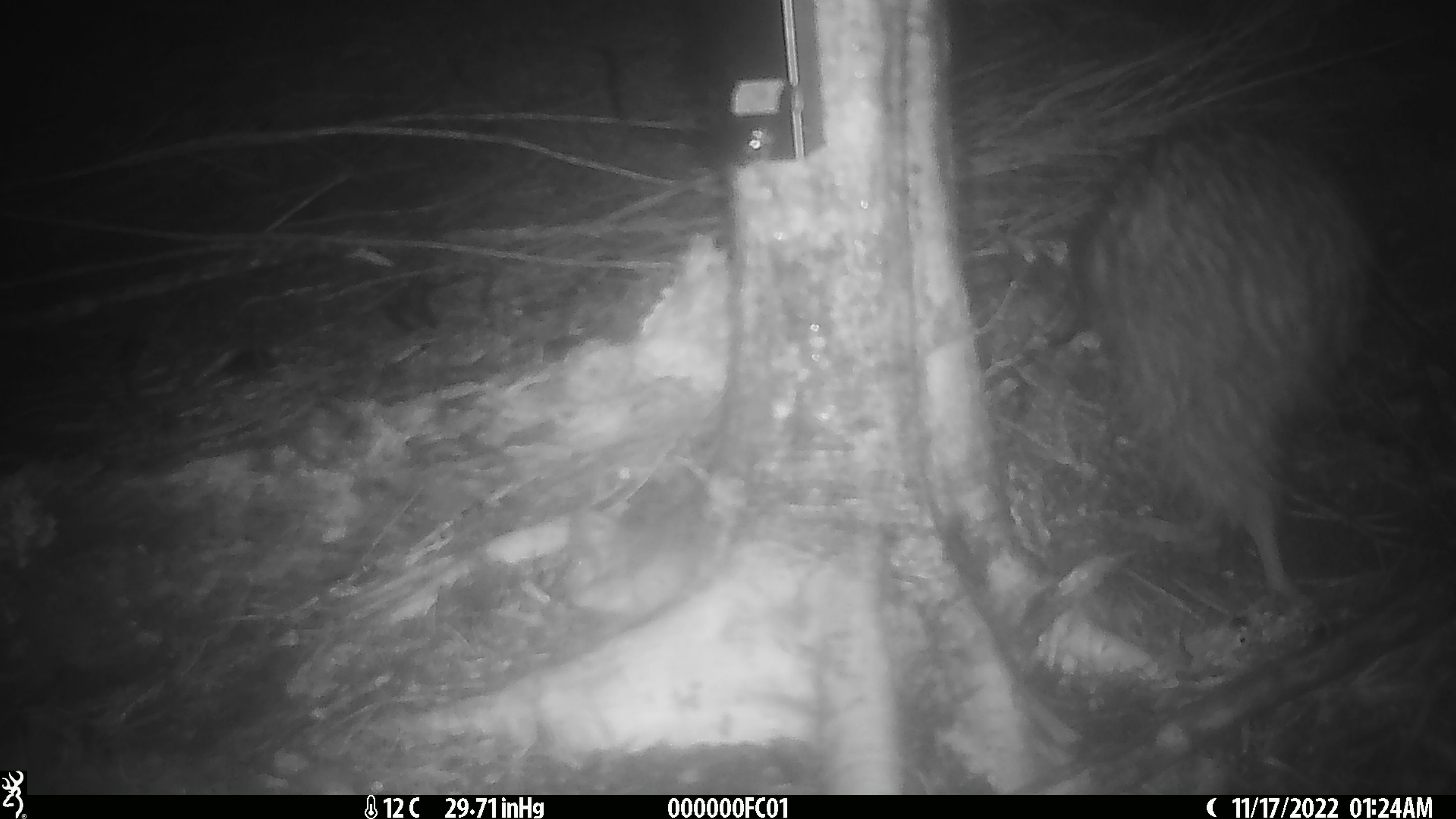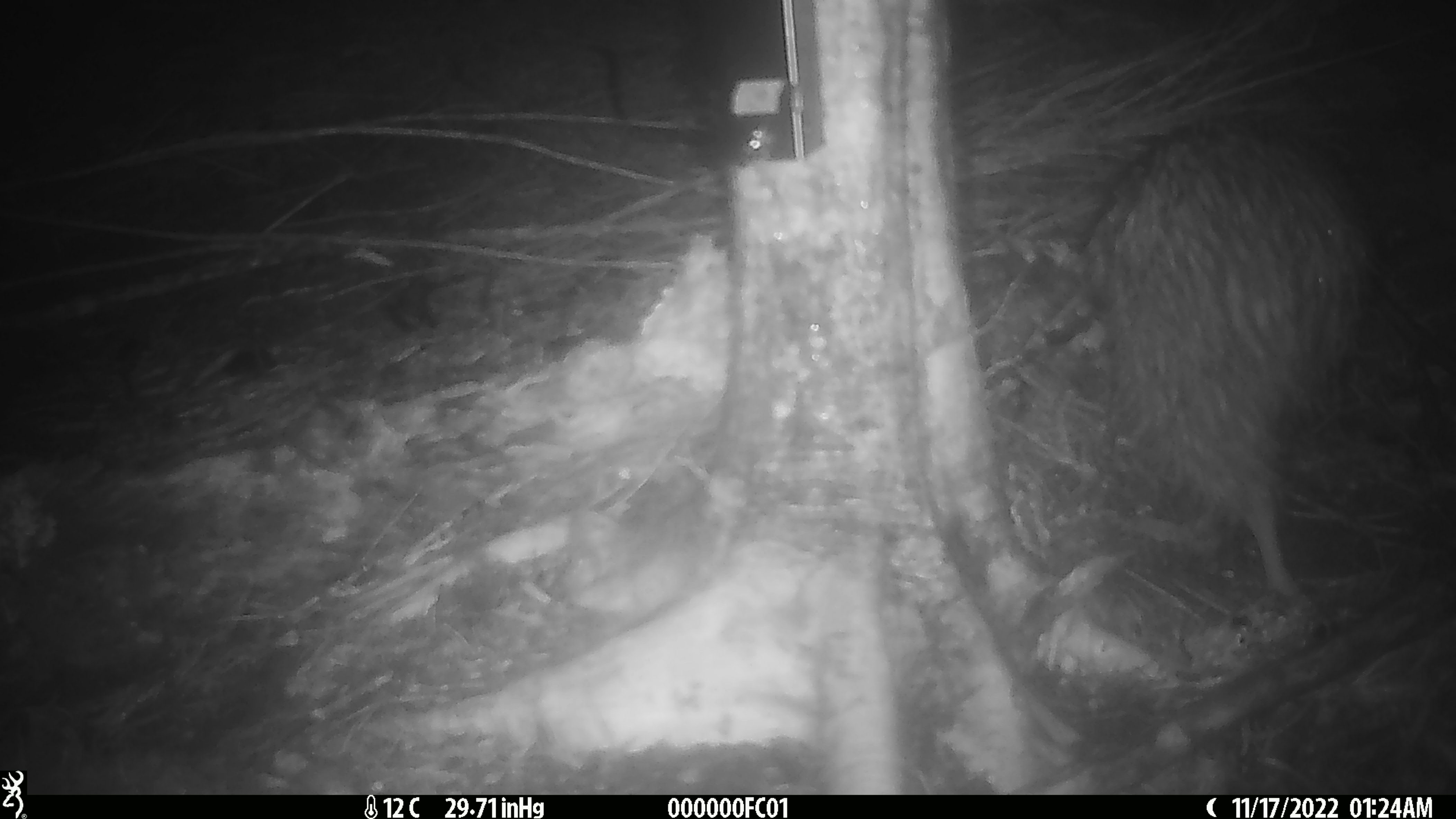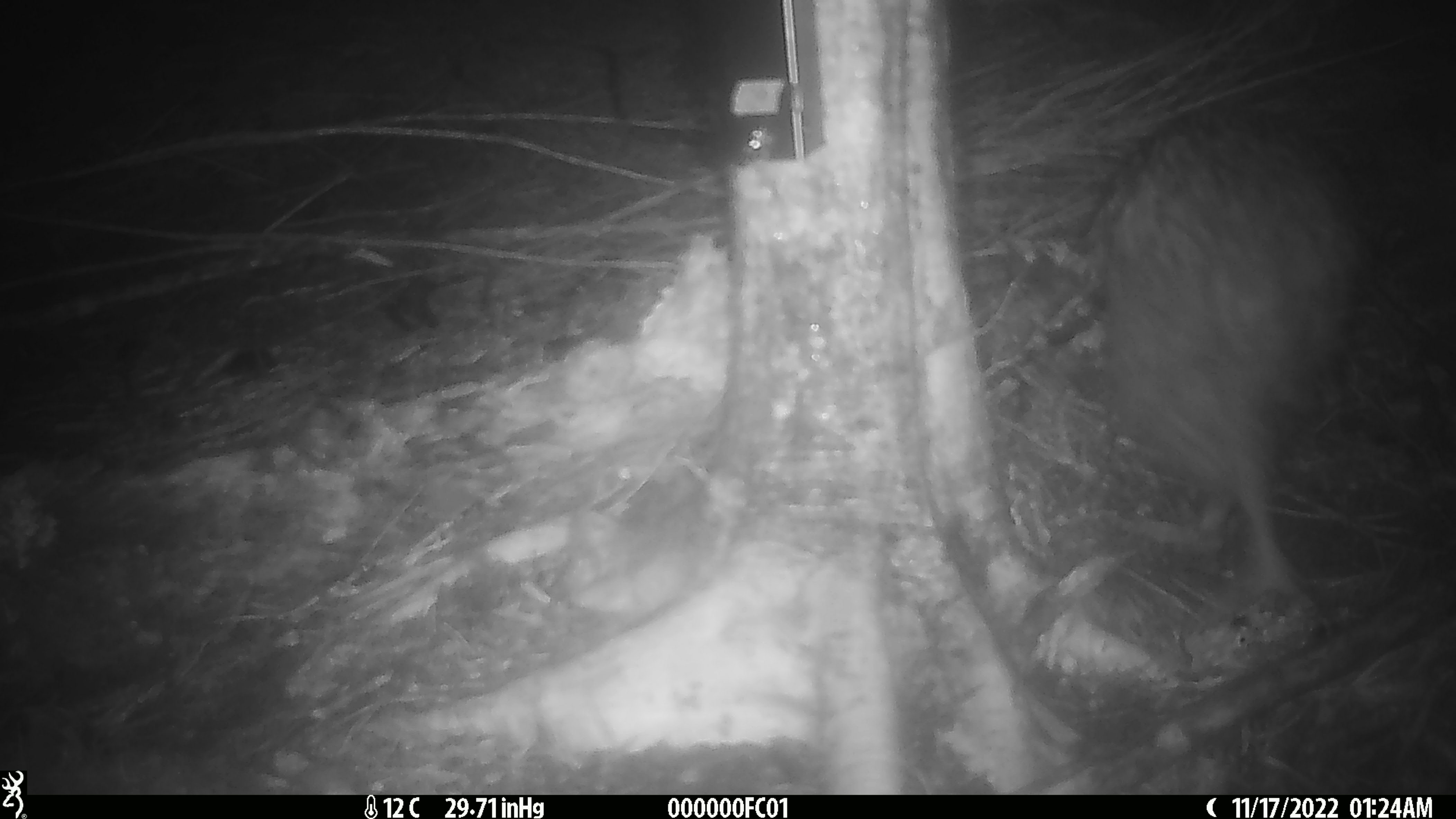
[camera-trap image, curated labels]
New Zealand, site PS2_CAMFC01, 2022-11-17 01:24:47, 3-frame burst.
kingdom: Animalia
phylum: Chordata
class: Aves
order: Apterygiformes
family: Apterygidae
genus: Apteryx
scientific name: Apteryx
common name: kiwi